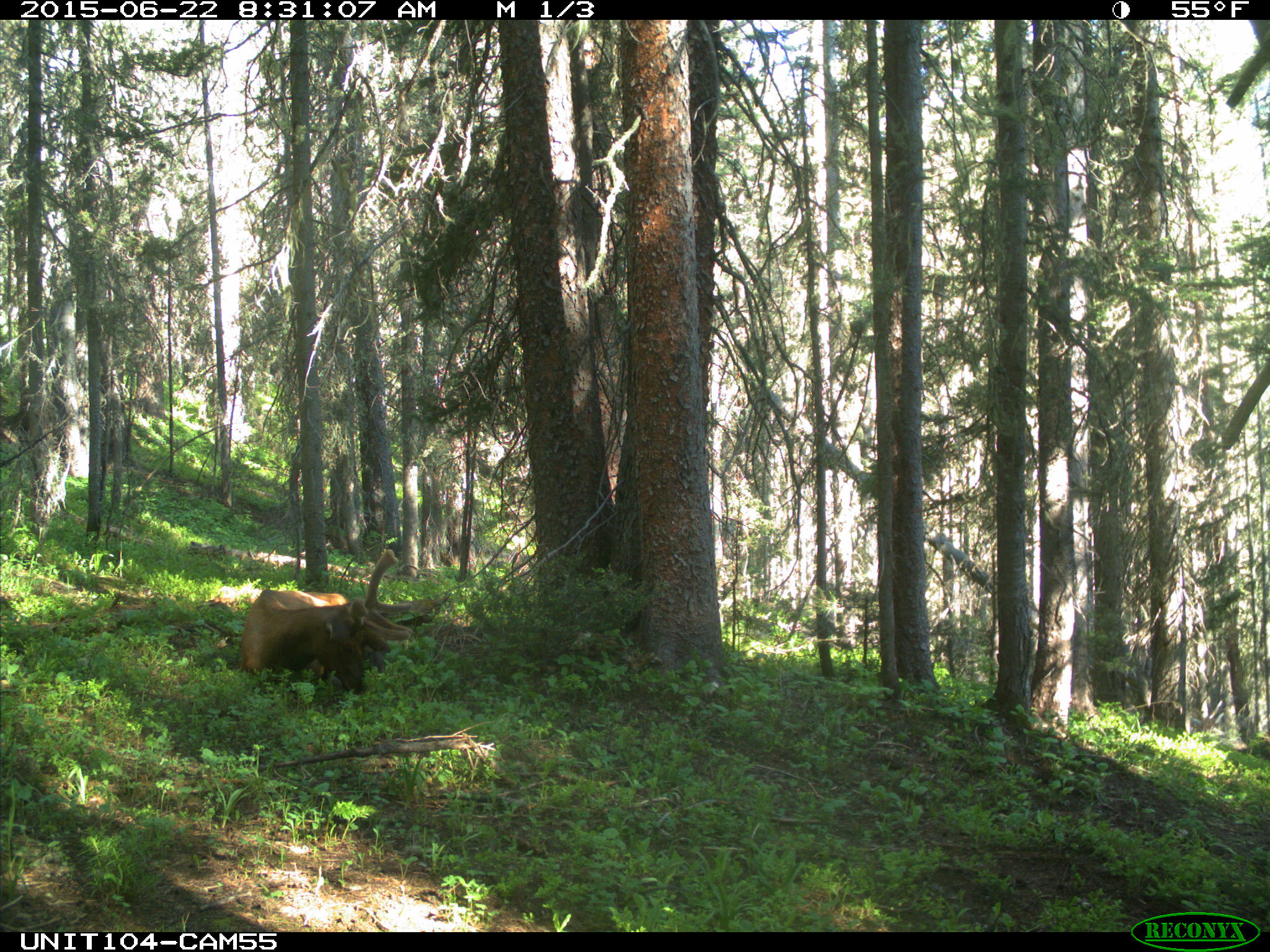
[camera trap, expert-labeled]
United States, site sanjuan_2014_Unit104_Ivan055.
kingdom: Animalia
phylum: Chordata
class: Mammalia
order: Artiodactyla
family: Cervidae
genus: Cervus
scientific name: Cervus elaphus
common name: red deer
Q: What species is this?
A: Cervus elaphus (red deer).